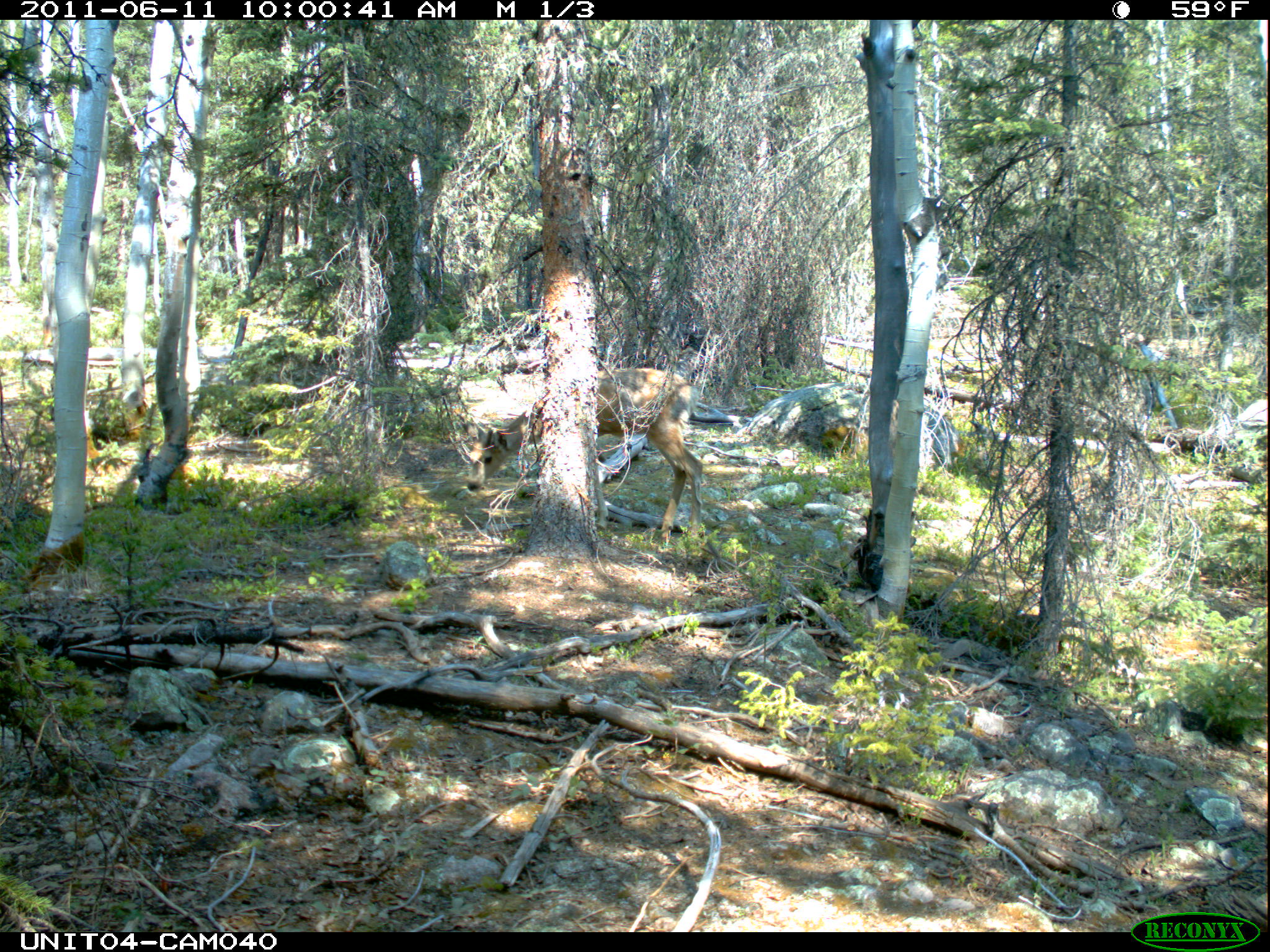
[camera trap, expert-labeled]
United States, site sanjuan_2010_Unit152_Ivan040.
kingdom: Animalia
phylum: Chordata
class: Mammalia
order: Artiodactyla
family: Cervidae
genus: Odocoileus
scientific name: Odocoileus hemionus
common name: mule deer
Odocoileus hemionus (mule deer).